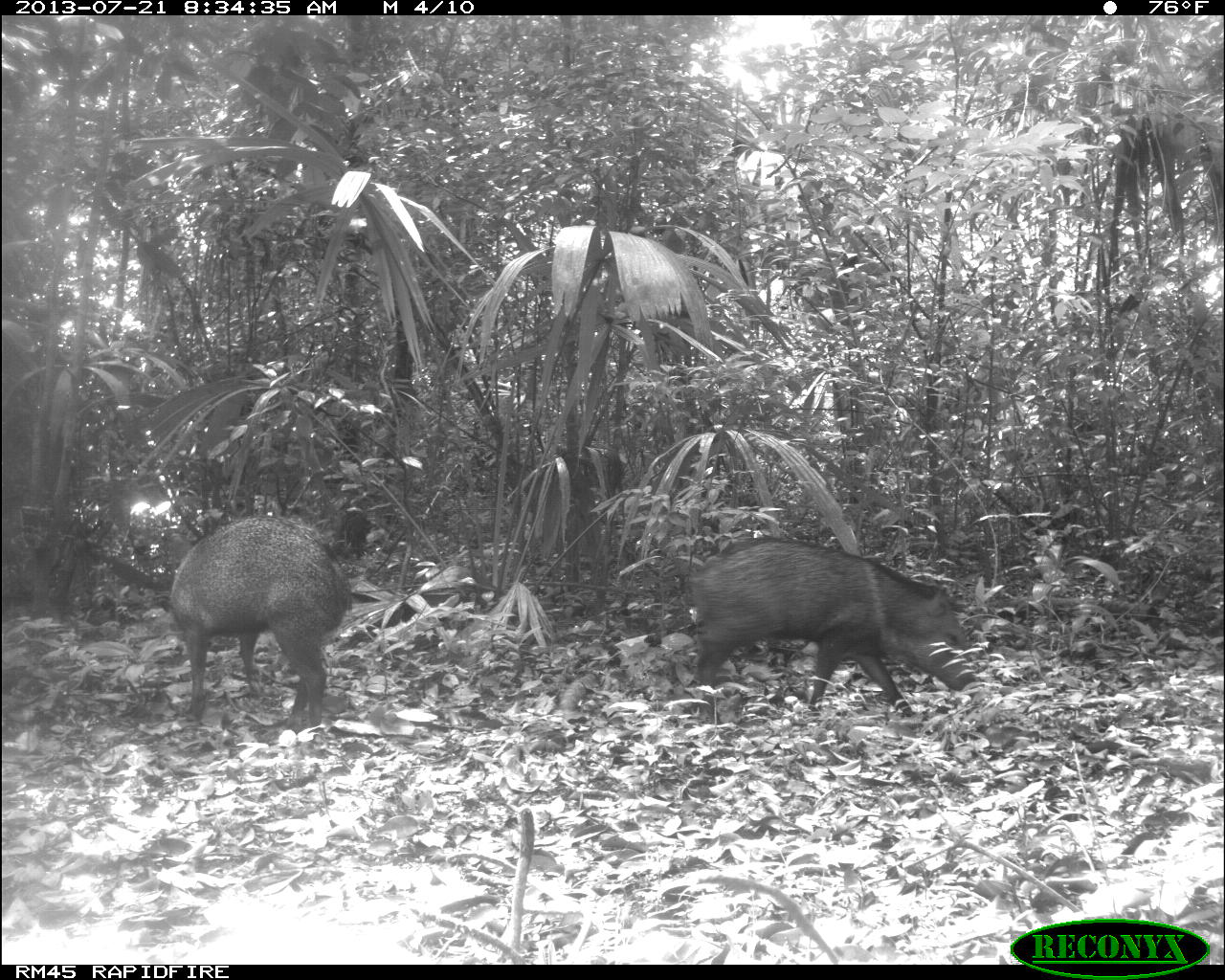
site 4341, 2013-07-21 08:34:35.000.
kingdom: Animalia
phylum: Chordata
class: Mammalia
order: Artiodactyla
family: Tayassuidae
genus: Pecari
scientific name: Pecari tajacu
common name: collared peccary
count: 2